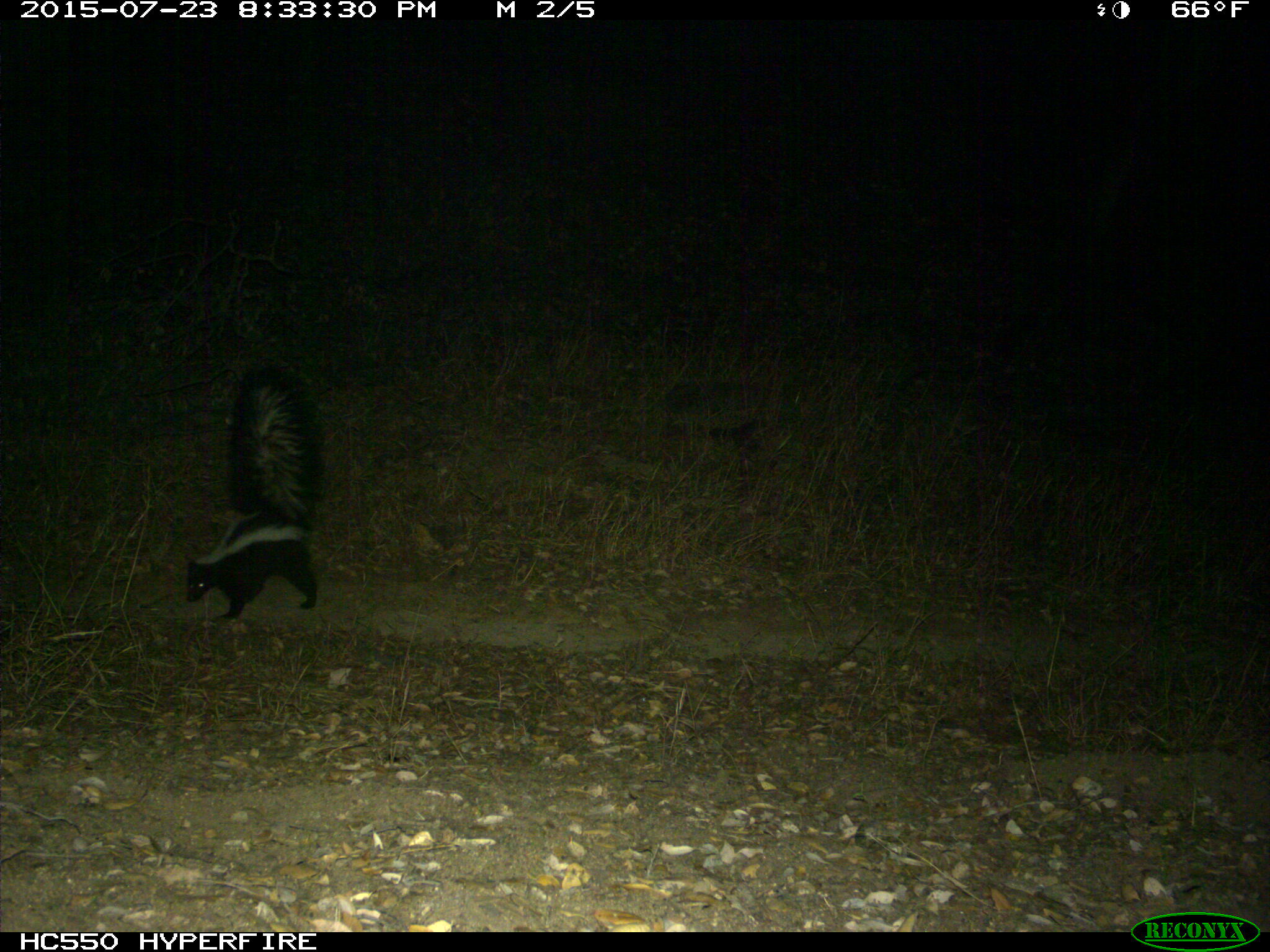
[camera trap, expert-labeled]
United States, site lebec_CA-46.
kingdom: Animalia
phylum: Chordata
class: Mammalia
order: Carnivora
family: Mephitidae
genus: Mephitis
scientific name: Mephitis mephitis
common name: striped skunk